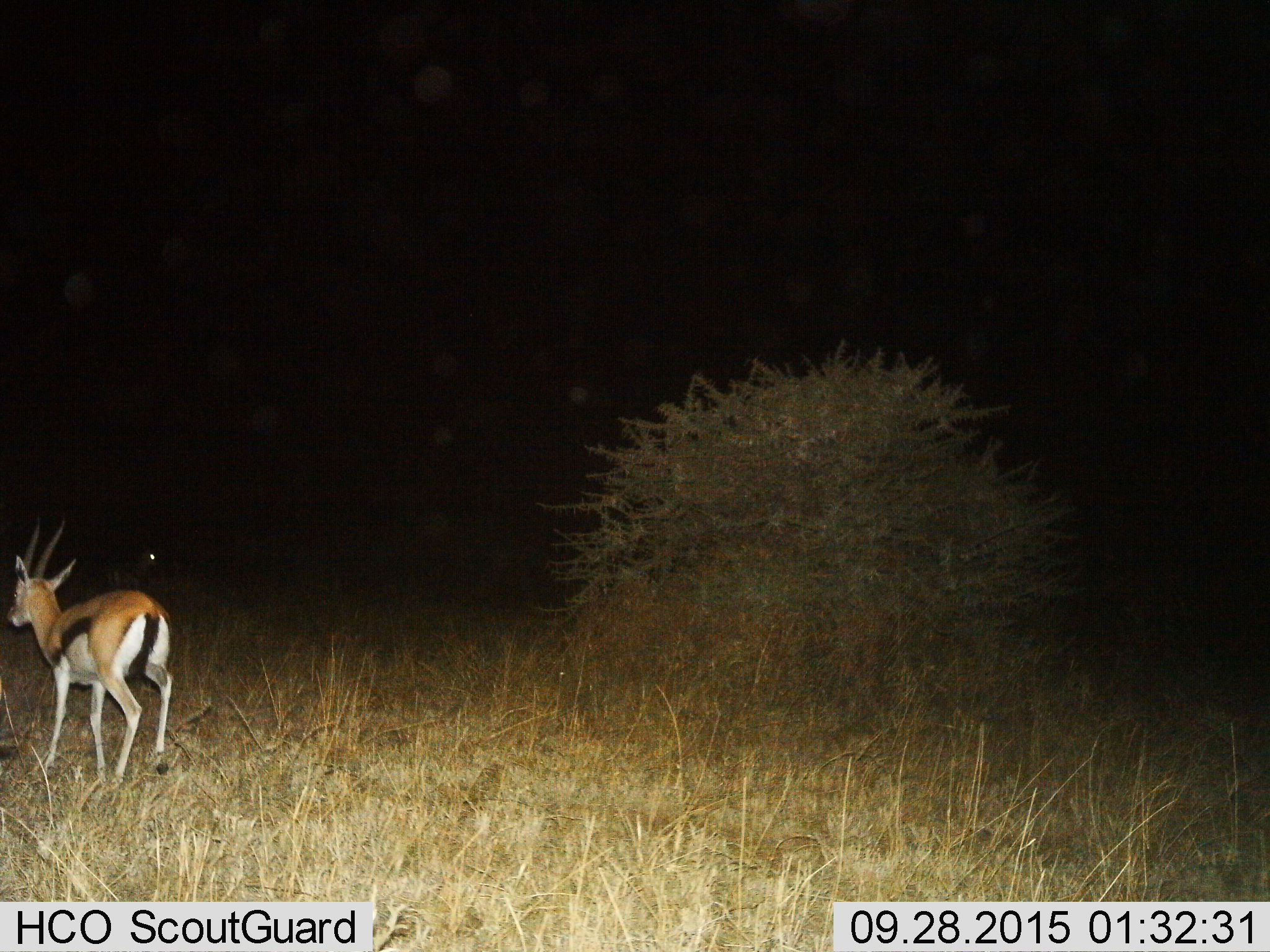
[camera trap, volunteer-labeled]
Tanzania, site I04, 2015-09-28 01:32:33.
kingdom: Animalia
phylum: Chordata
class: Mammalia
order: Artiodactyla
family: Bovidae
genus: Eudorcas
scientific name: Eudorcas thomsonii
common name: thomson's gazelle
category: gazellethomsons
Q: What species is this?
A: Gazellethomsons (thomson's gazelle) (Eudorcas thomsonii).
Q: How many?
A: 1.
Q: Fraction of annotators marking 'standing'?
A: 50%.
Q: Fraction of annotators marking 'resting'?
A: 0%.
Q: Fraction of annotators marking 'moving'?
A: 50%.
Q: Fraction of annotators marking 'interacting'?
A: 0%.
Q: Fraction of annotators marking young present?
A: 0%.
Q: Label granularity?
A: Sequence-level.